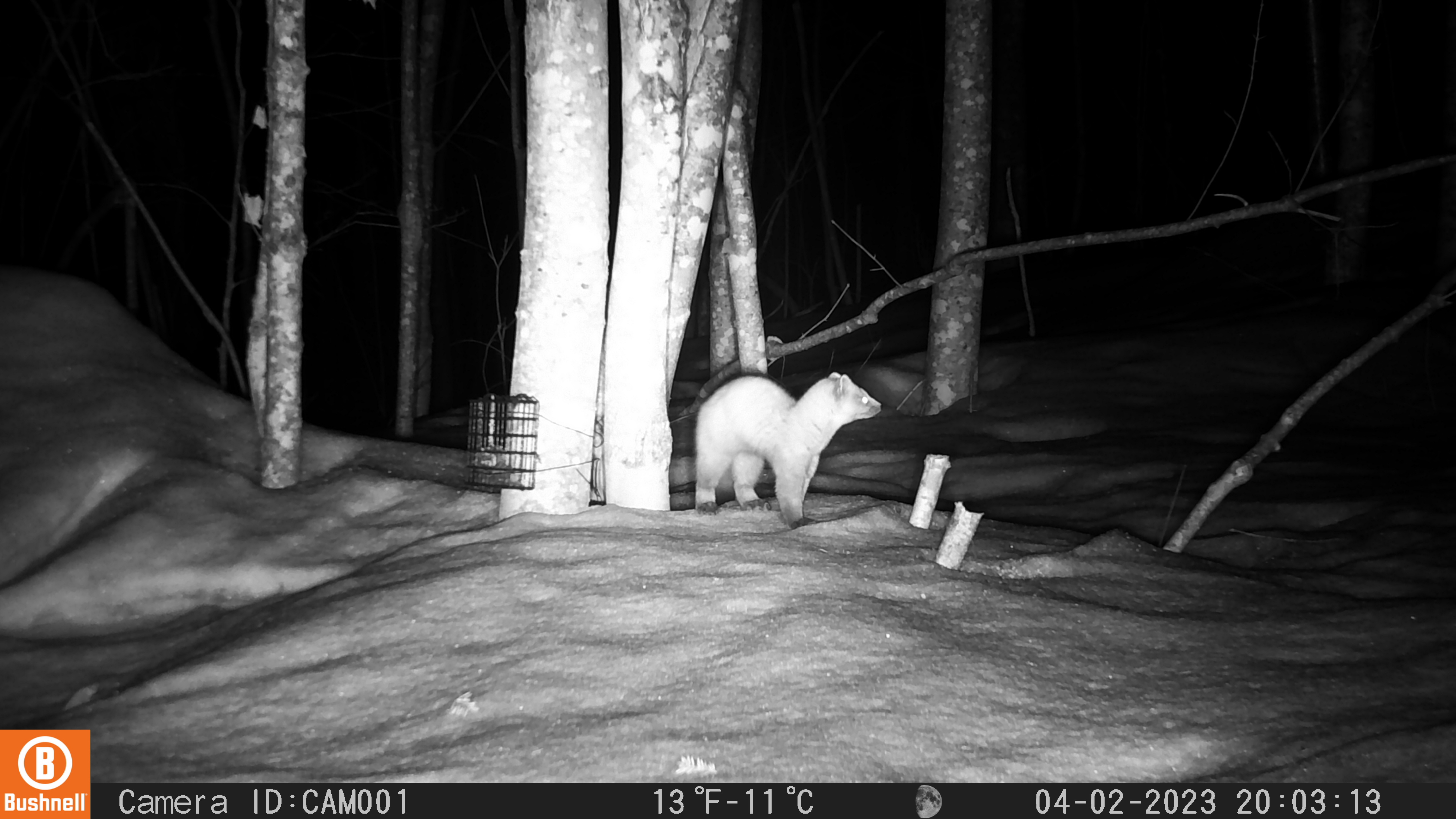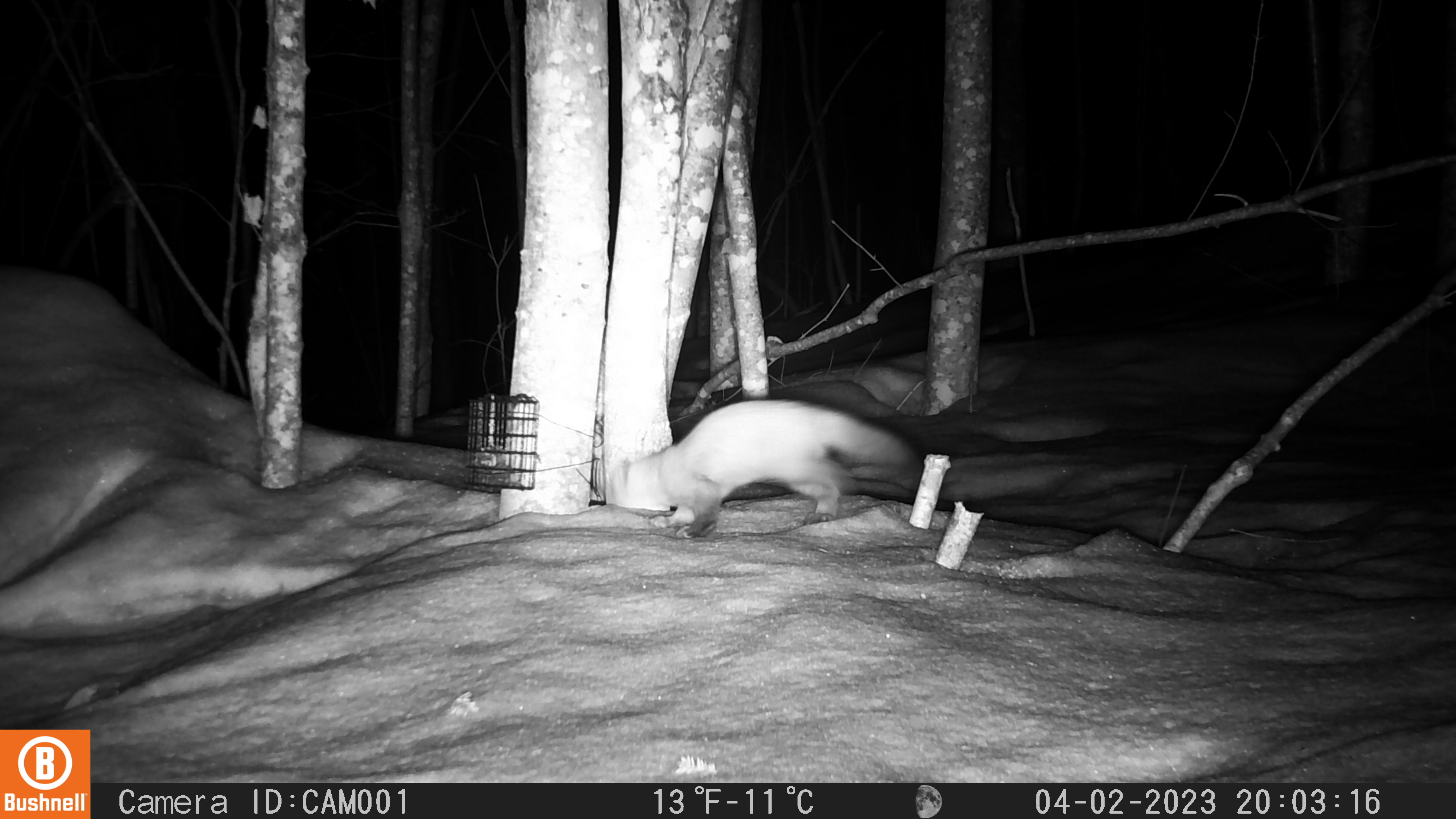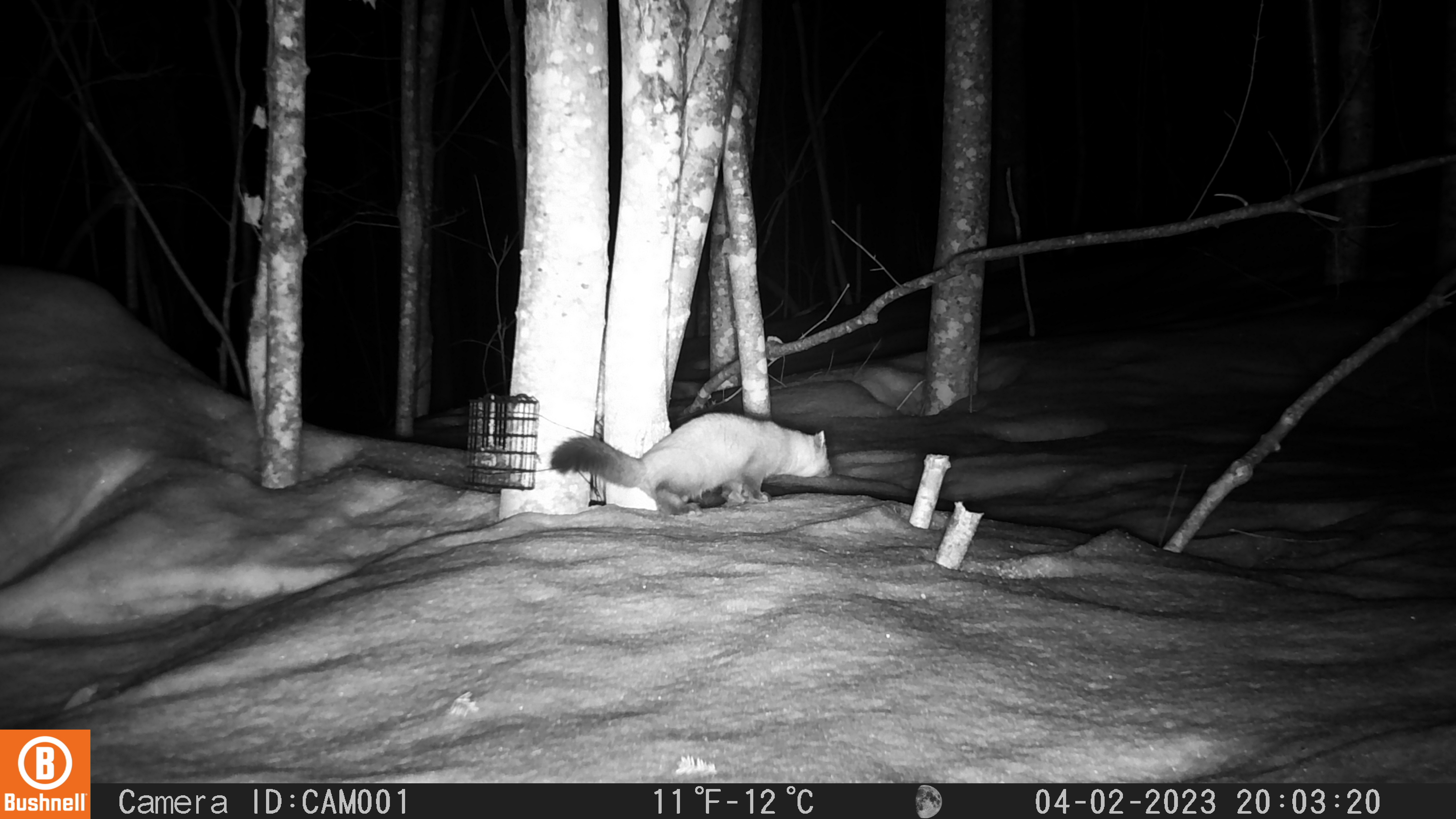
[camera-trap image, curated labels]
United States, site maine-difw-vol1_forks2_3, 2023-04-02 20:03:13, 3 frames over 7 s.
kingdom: Animalia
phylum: Chordata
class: Mammalia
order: Carnivora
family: Mustelidae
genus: Martes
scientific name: Martes americana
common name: american marten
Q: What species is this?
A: American marten (Martes americana).